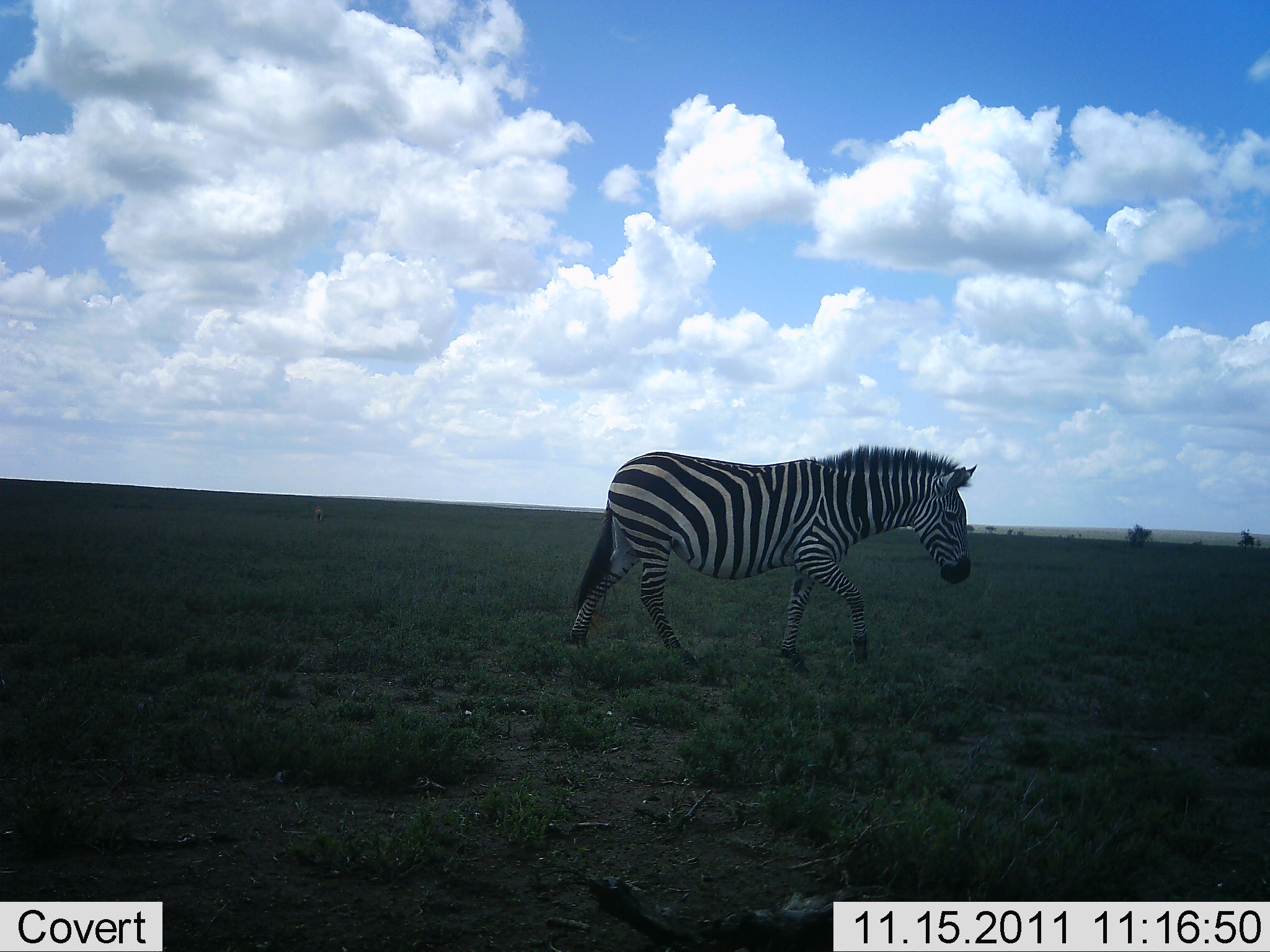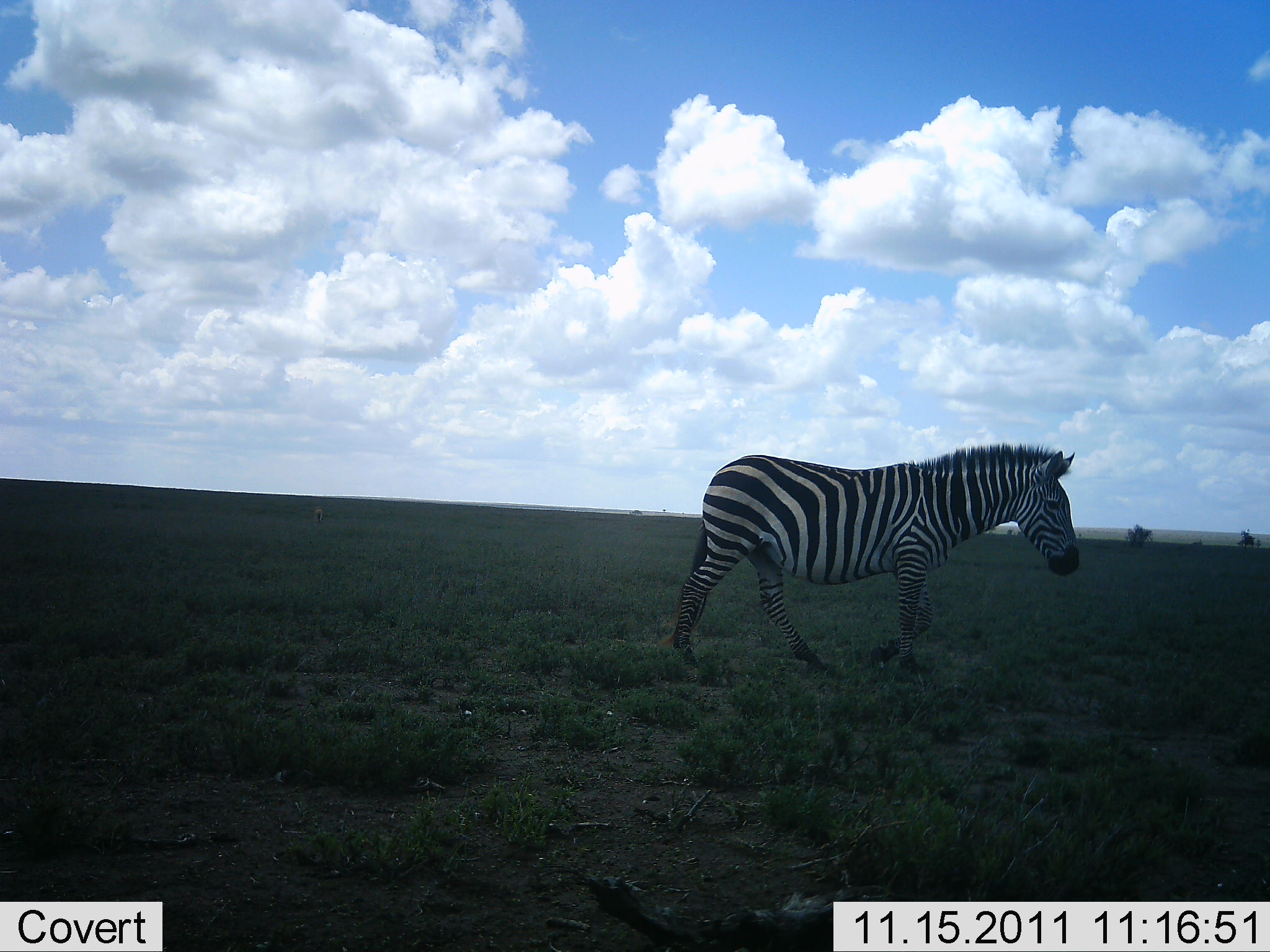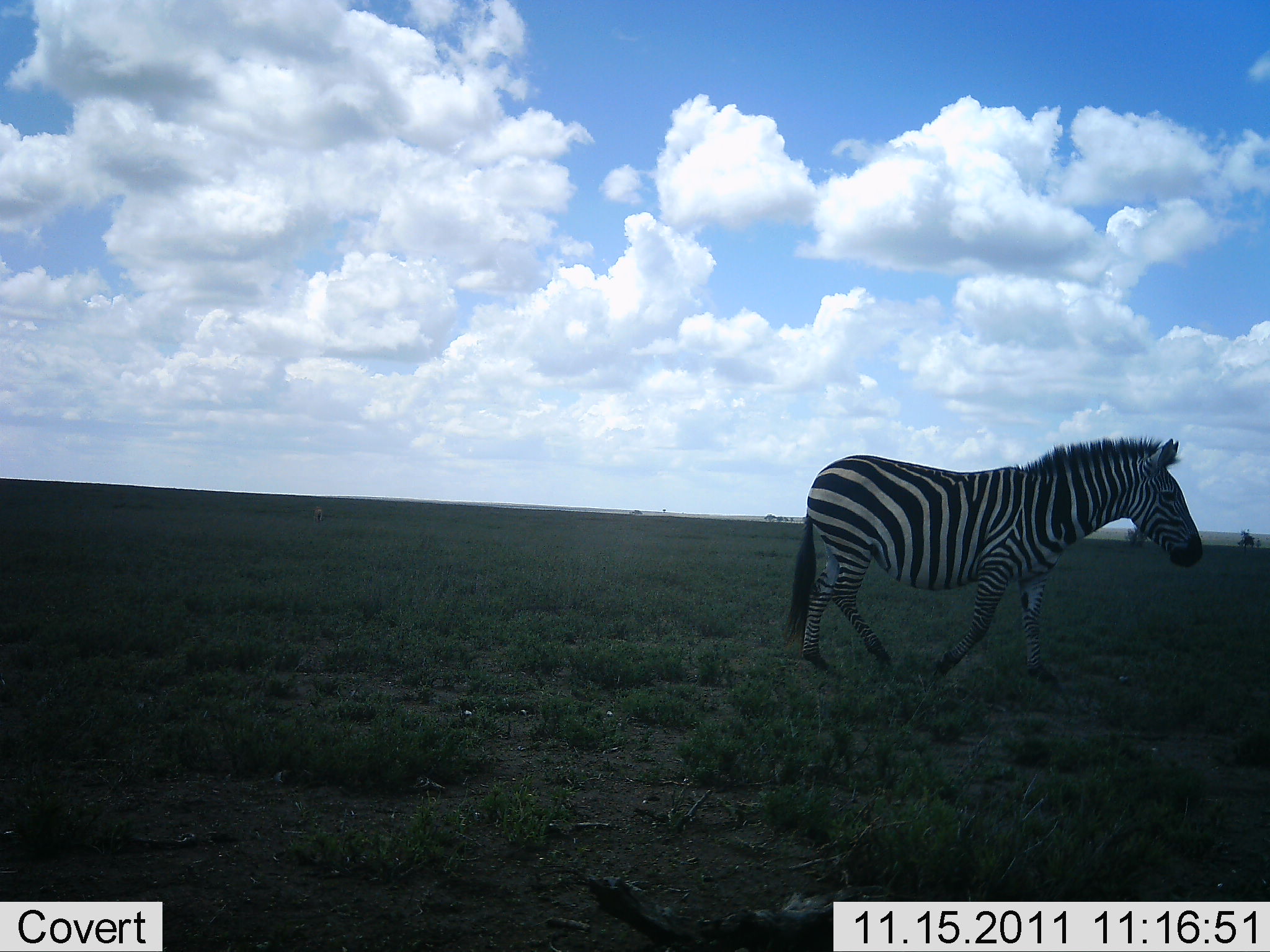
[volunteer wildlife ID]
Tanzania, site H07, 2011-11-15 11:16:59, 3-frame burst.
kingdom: Animalia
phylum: Chordata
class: Mammalia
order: Perissodactyla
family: Equidae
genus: Equus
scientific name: Equus quagga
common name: plains zebra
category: zebra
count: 1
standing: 8%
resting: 0%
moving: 92%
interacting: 0%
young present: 0%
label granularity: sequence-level